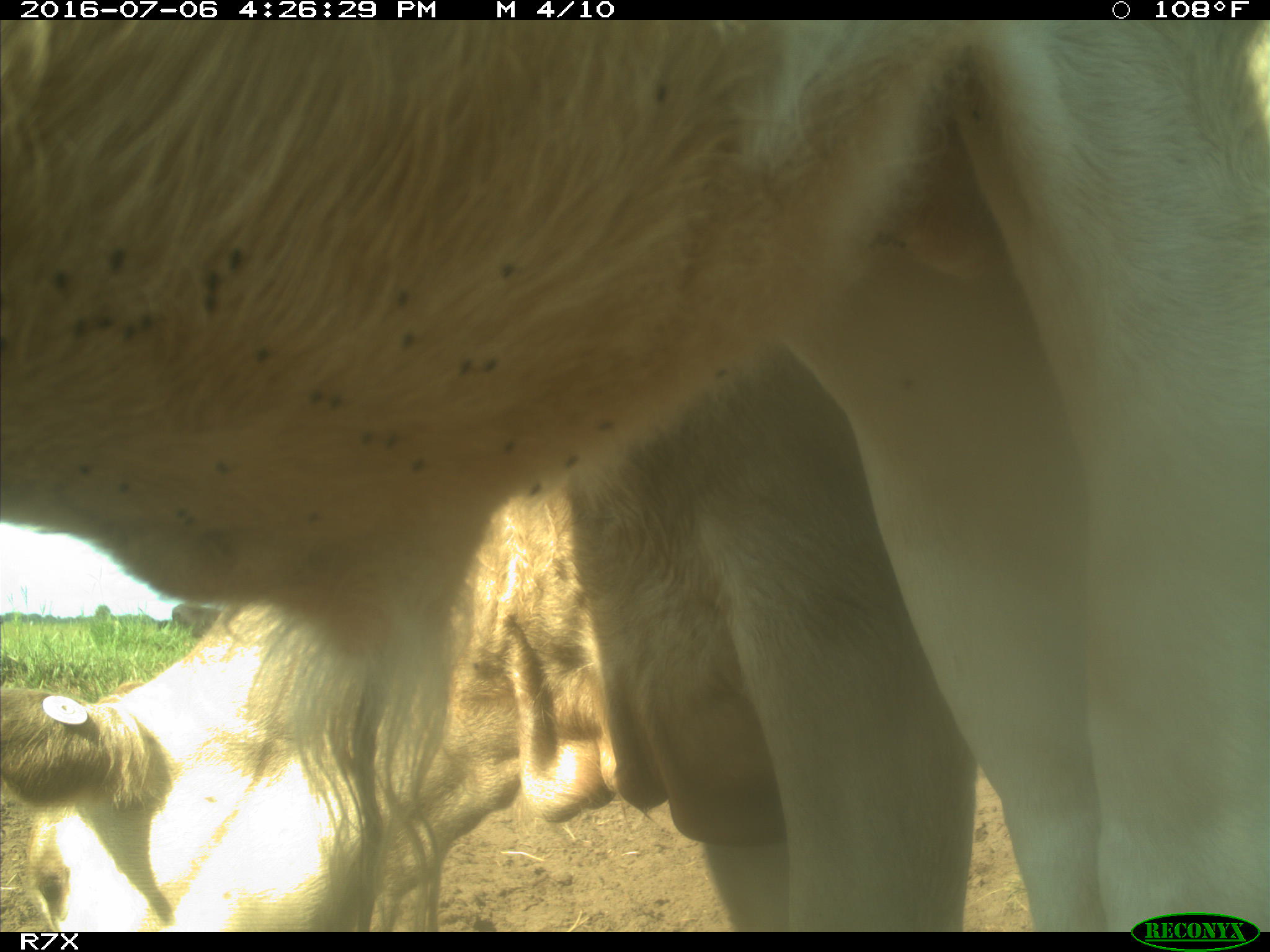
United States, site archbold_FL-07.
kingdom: Animalia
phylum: Chordata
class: Mammalia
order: Artiodactyla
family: Bovidae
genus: Bos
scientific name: Bos taurus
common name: domestic cow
Bos taurus (domestic cow).